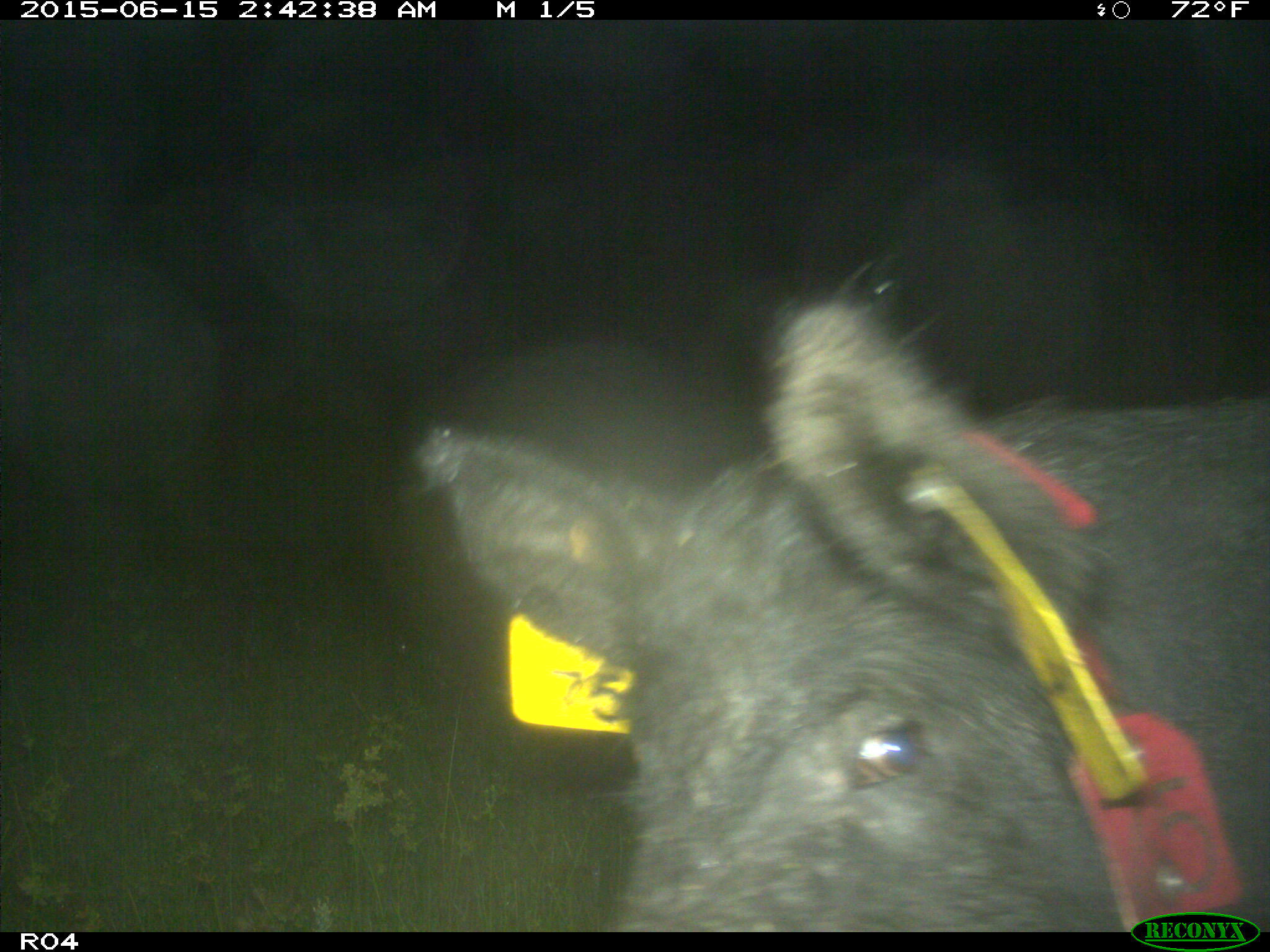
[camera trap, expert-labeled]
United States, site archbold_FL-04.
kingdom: Animalia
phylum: Chordata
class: Mammalia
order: Artiodactyla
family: Suidae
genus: Sus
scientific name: Sus scrofa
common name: wild boar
Sus scrofa (wild boar).